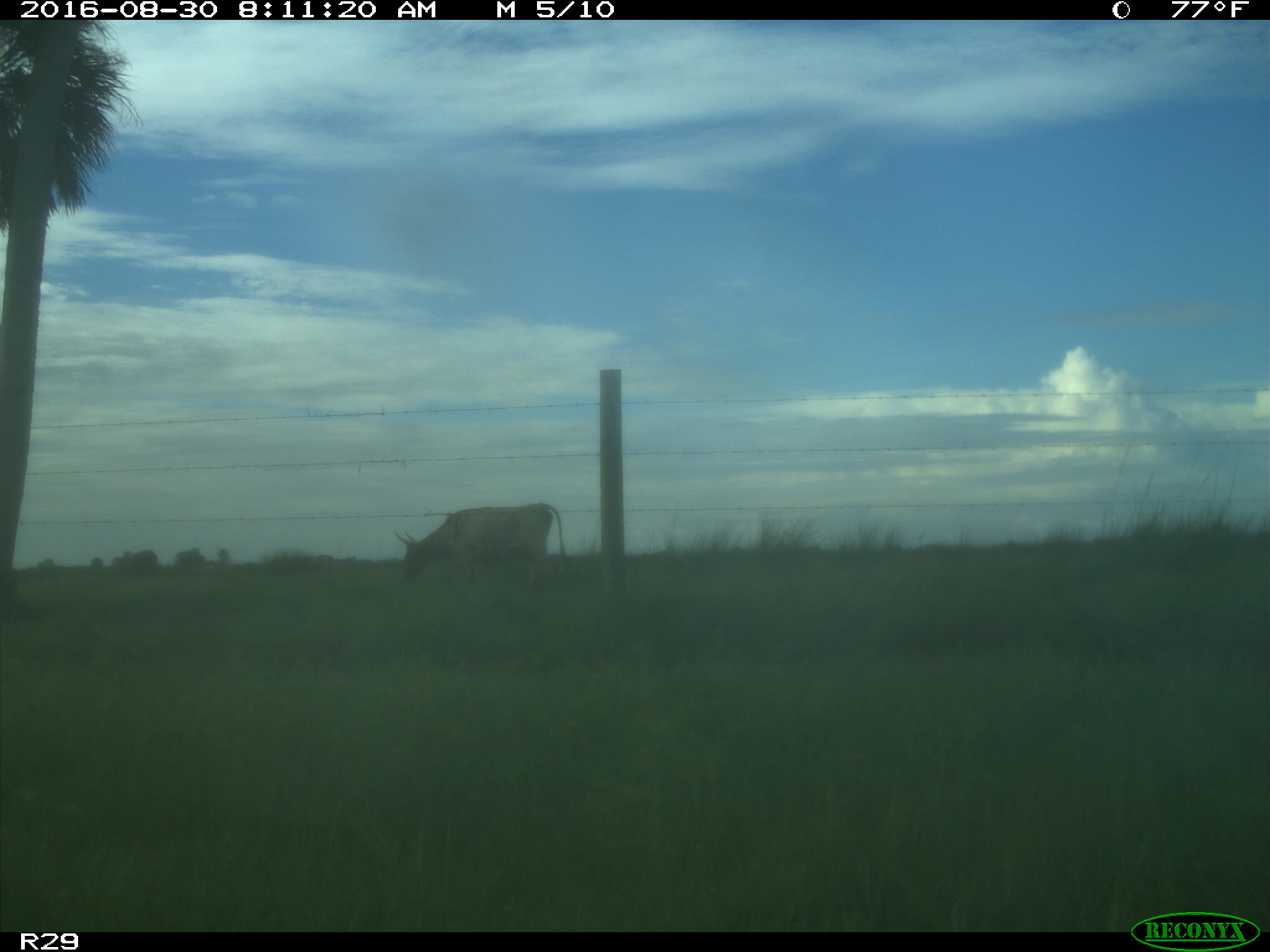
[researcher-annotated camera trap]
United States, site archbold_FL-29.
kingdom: Animalia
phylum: Chordata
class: Mammalia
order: Artiodactyla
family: Bovidae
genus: Bos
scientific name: Bos taurus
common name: domestic cow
Bos taurus (domestic cow).